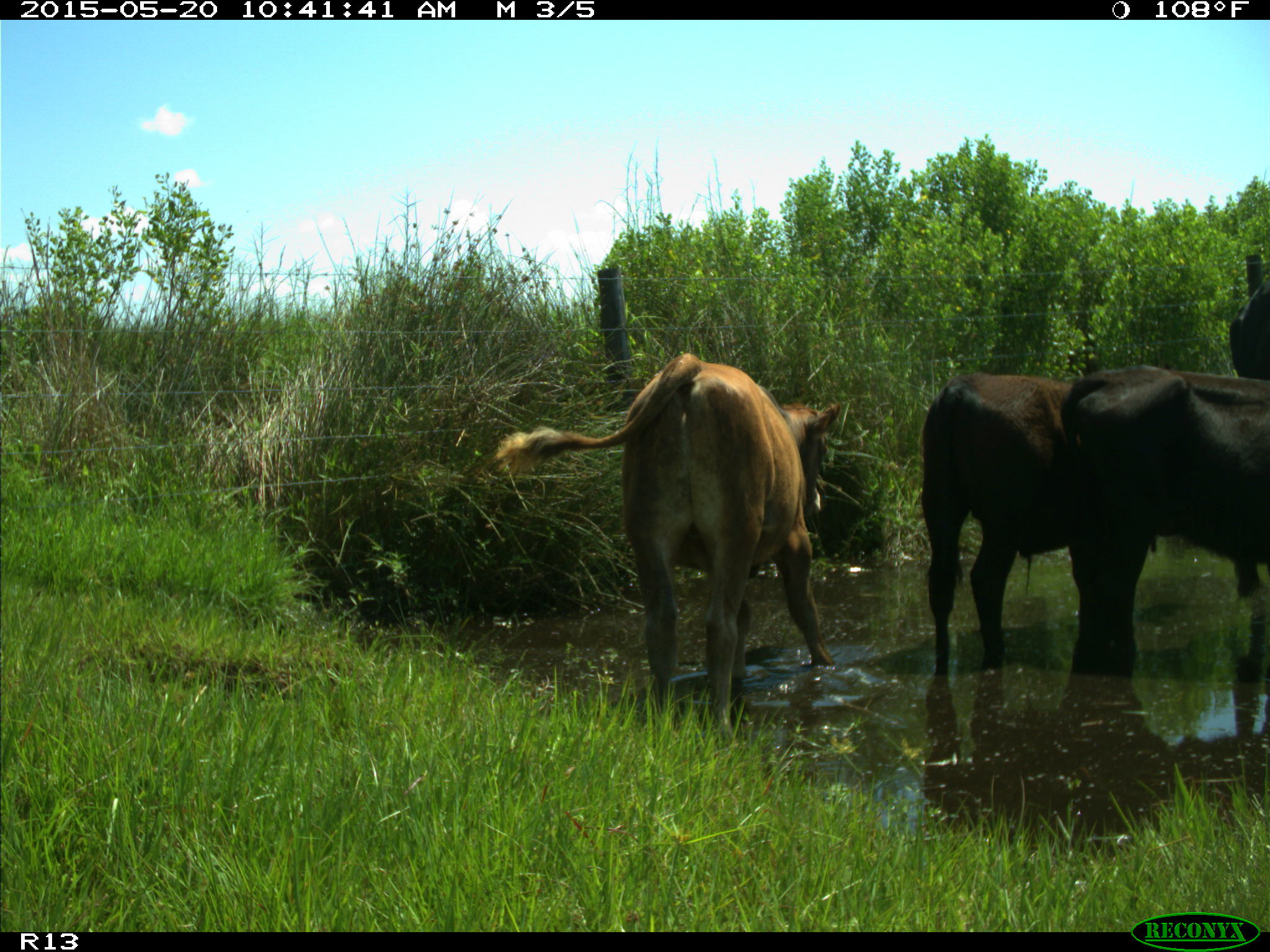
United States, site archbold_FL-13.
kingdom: Animalia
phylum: Chordata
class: Mammalia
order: Artiodactyla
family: Bovidae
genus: Bos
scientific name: Bos taurus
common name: domestic cow